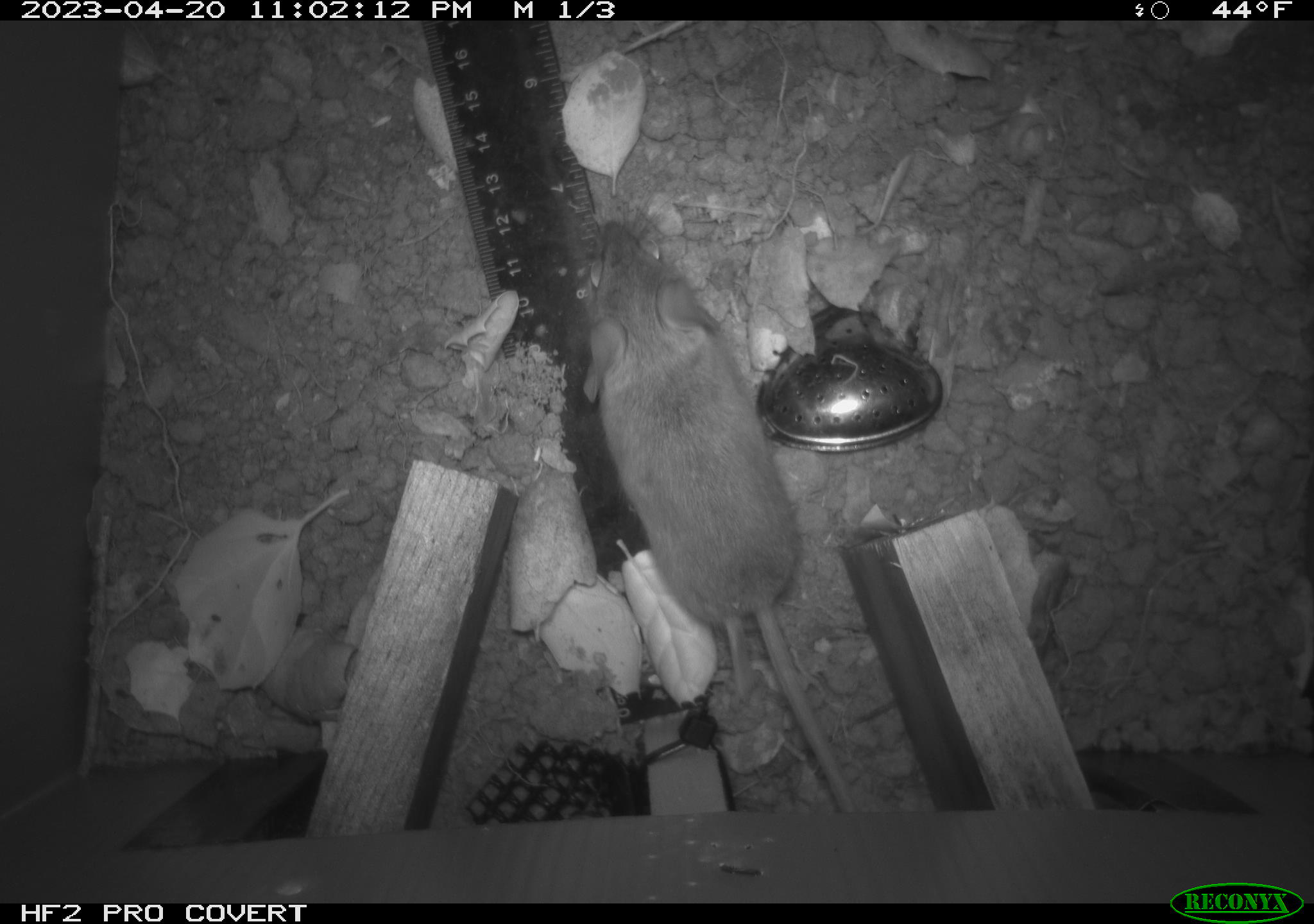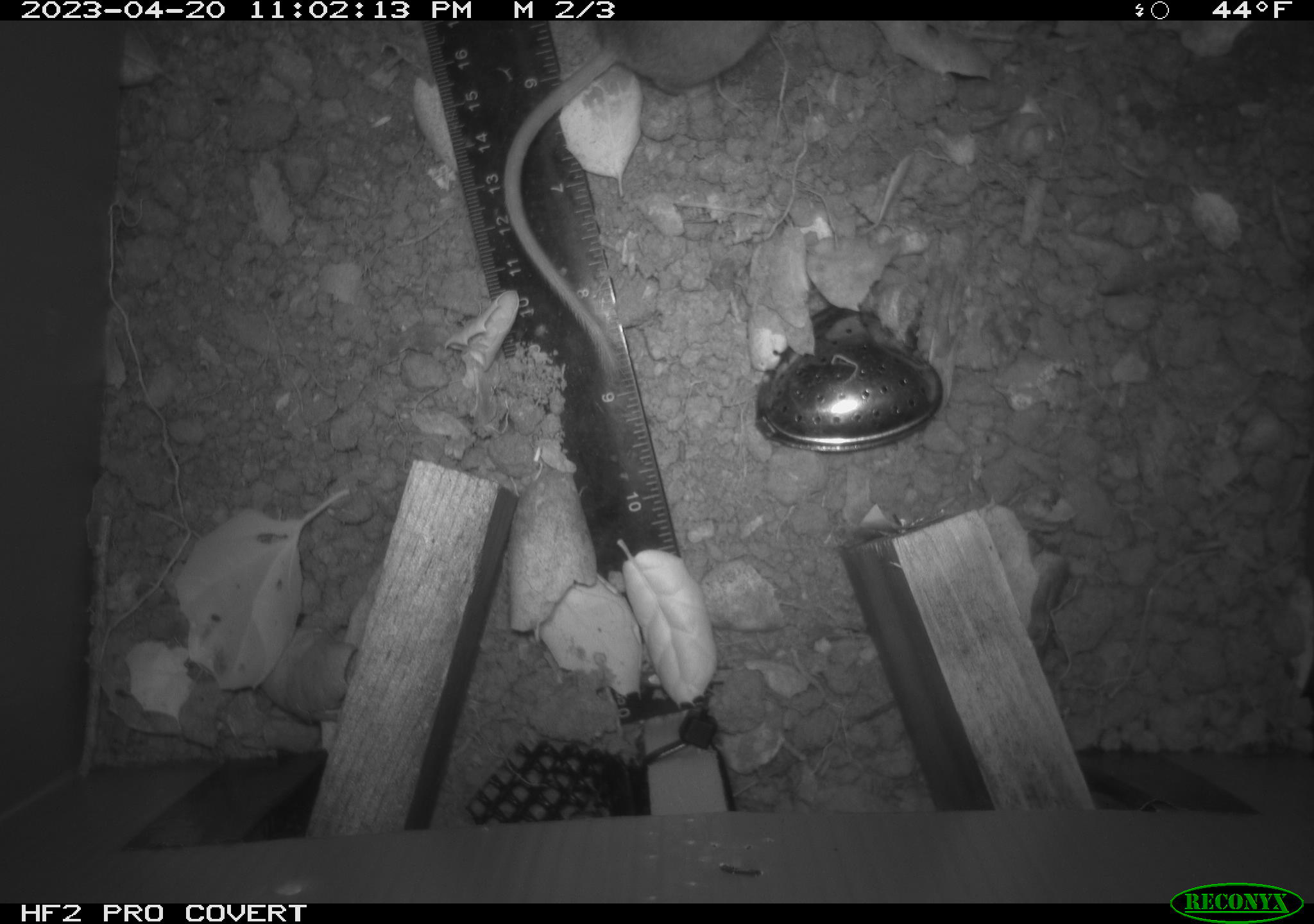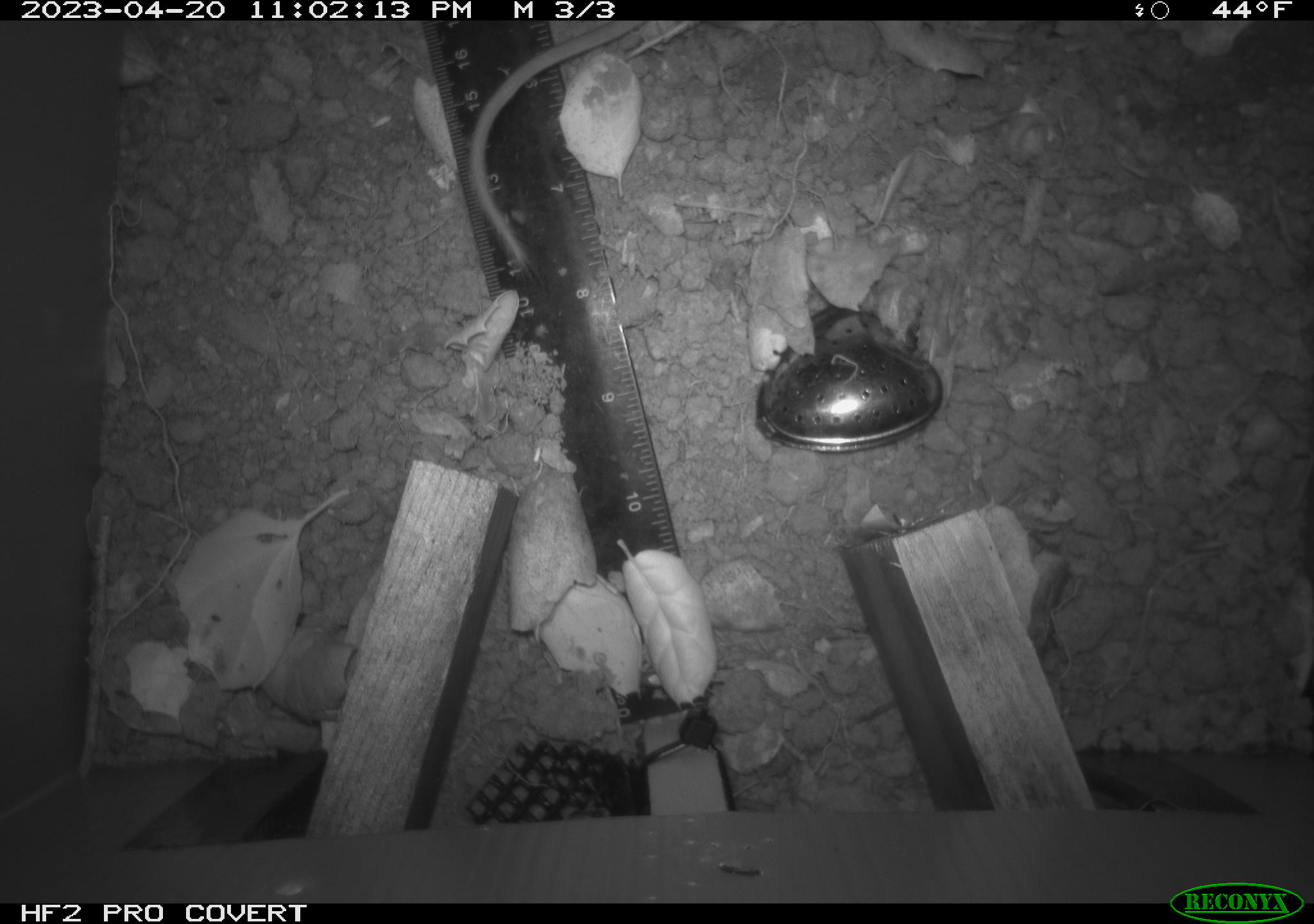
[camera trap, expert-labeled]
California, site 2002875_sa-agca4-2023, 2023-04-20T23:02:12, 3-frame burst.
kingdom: Animalia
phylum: Chordata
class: Mammalia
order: Rodentia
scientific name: Rodentia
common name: mouse species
Mouse species (Rodentia).